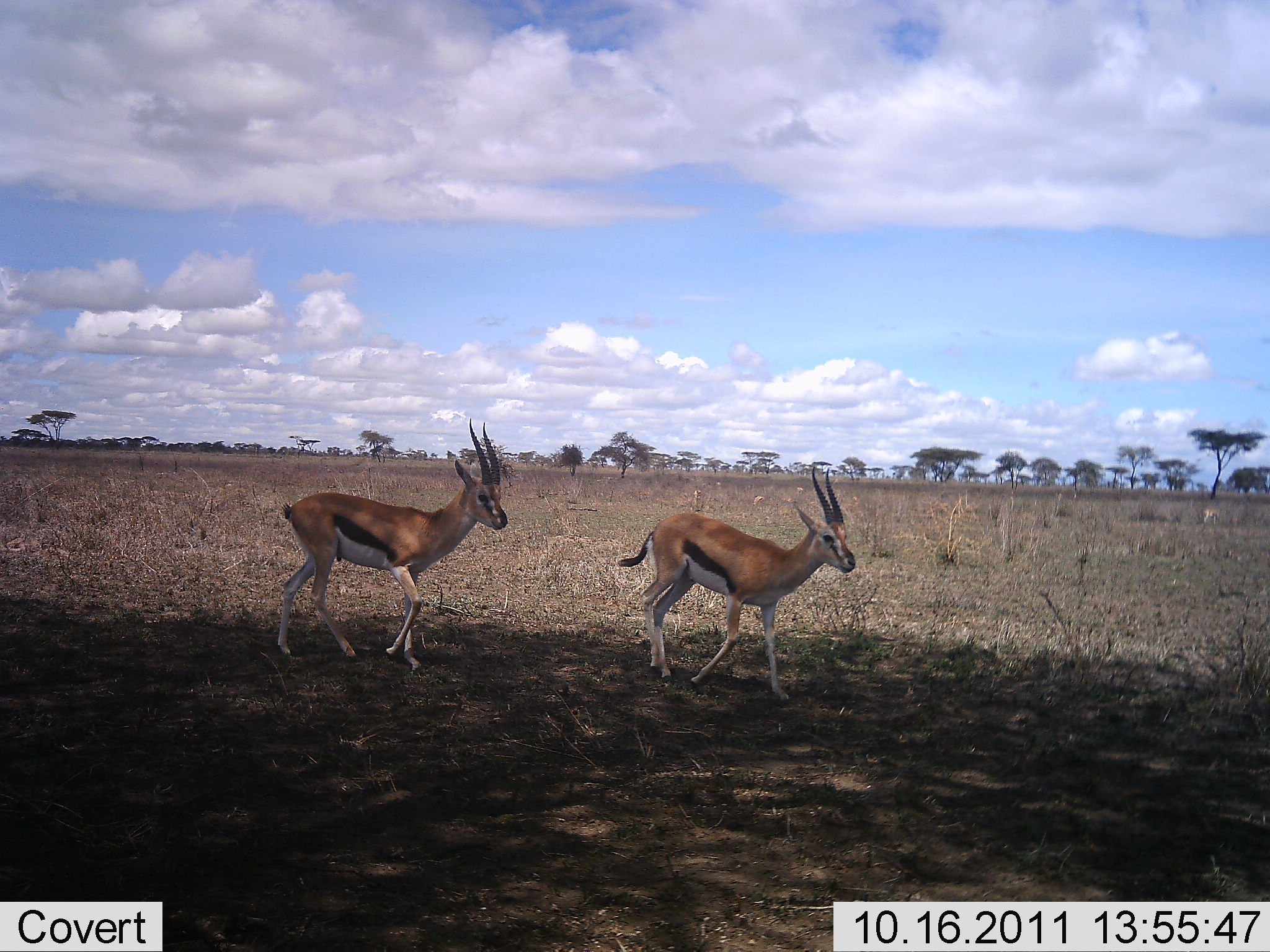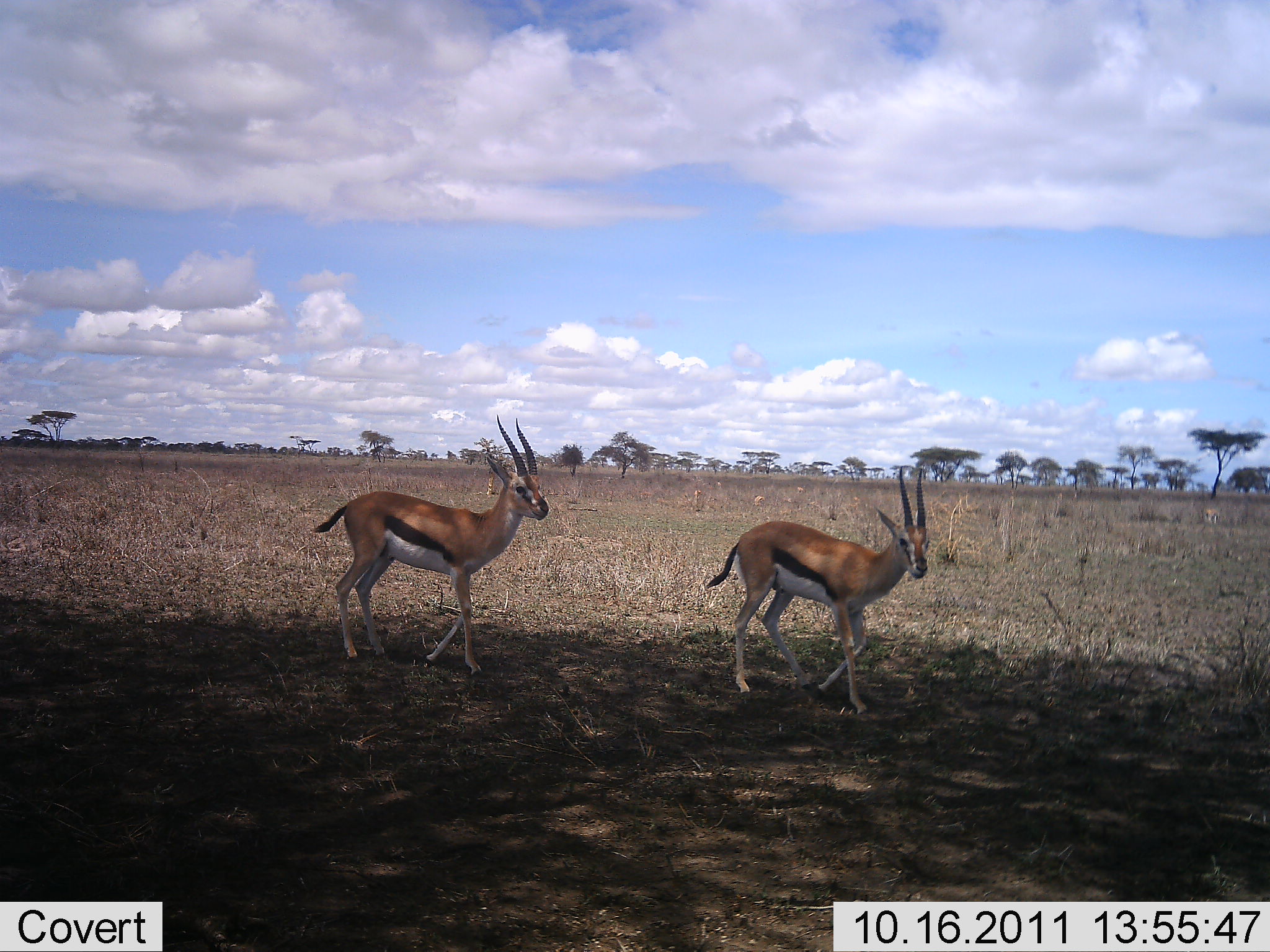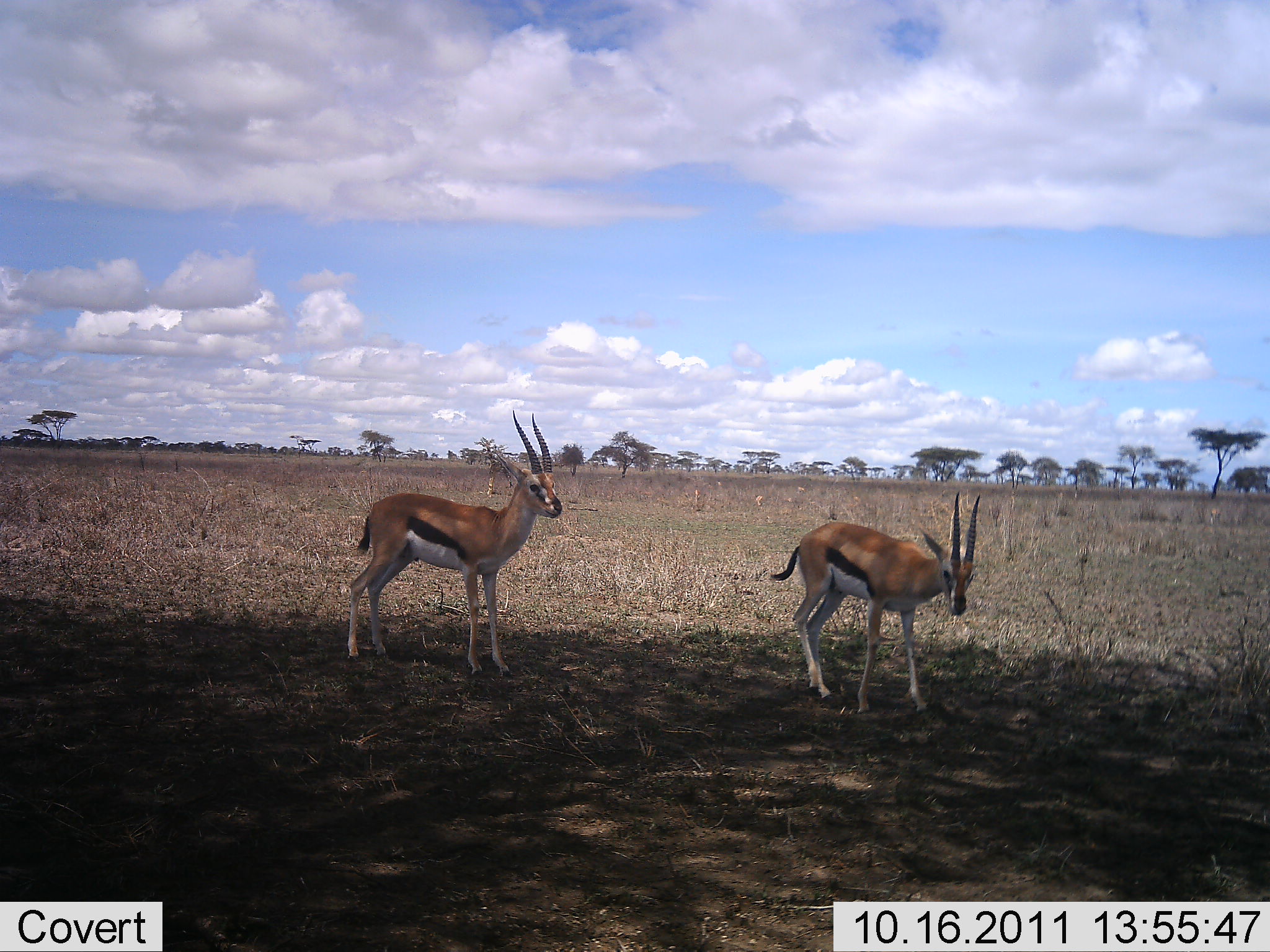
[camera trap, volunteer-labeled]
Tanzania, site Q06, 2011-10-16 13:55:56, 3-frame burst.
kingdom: Animalia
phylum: Chordata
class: Mammalia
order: Artiodactyla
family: Bovidae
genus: Eudorcas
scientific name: Eudorcas thomsonii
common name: thomson's gazelle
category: gazellethomsons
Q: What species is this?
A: Gazellethomsons (thomson's gazelle) (Eudorcas thomsonii).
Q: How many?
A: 2.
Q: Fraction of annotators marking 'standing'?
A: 8%.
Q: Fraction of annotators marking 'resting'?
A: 0%.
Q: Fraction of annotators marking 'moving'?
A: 92%.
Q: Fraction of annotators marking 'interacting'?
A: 0%.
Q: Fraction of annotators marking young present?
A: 0%.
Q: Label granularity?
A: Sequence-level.